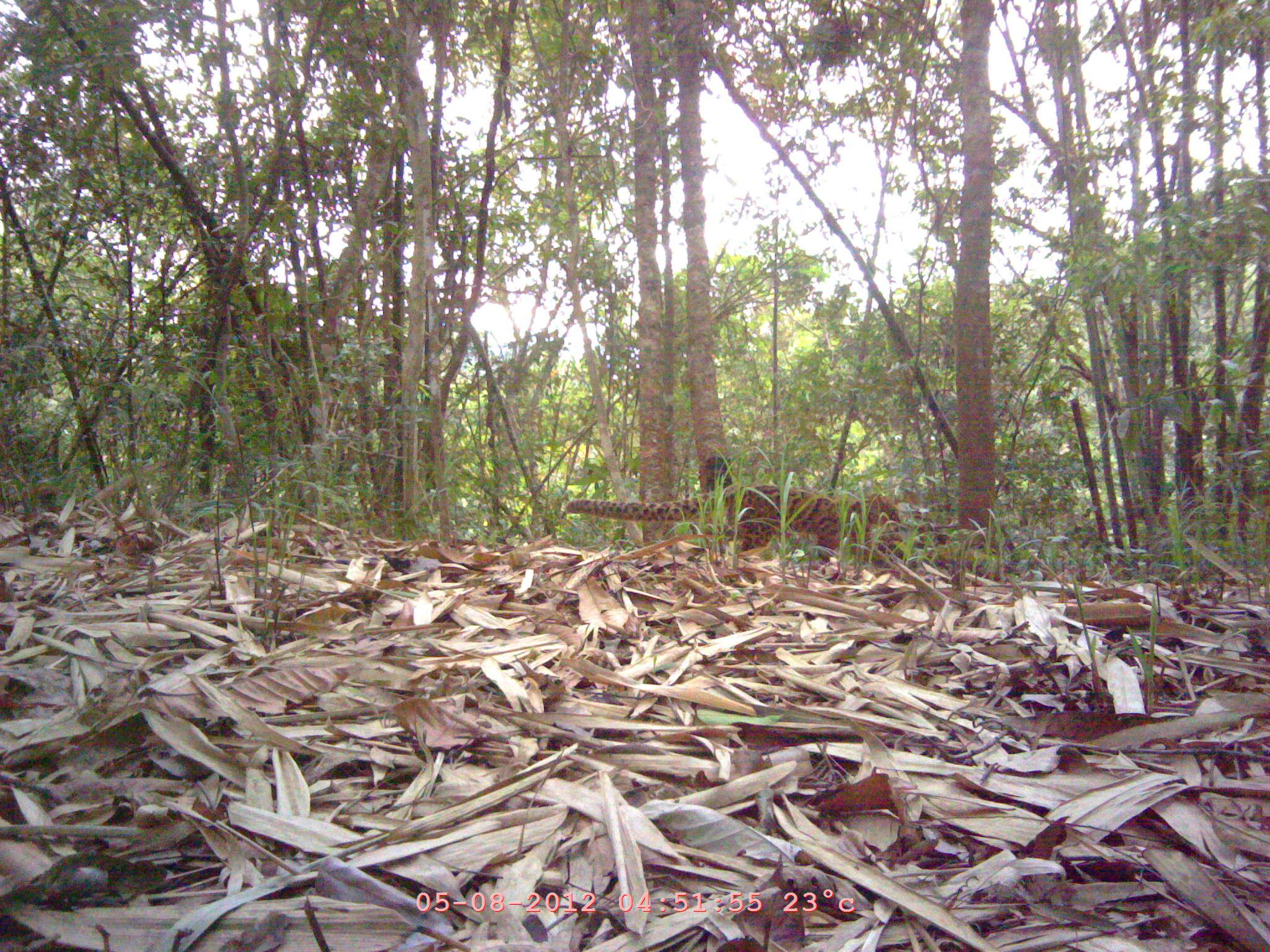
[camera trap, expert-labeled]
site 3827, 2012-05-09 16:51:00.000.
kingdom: Animalia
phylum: Chordata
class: Mammalia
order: Carnivora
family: Felidae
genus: Pardofelis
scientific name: Pardofelis marmorata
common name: marbled cat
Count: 1.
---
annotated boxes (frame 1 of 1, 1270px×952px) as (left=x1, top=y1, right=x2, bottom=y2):
pardofelis marmorata: (left=565, top=484, right=904, bottom=583)